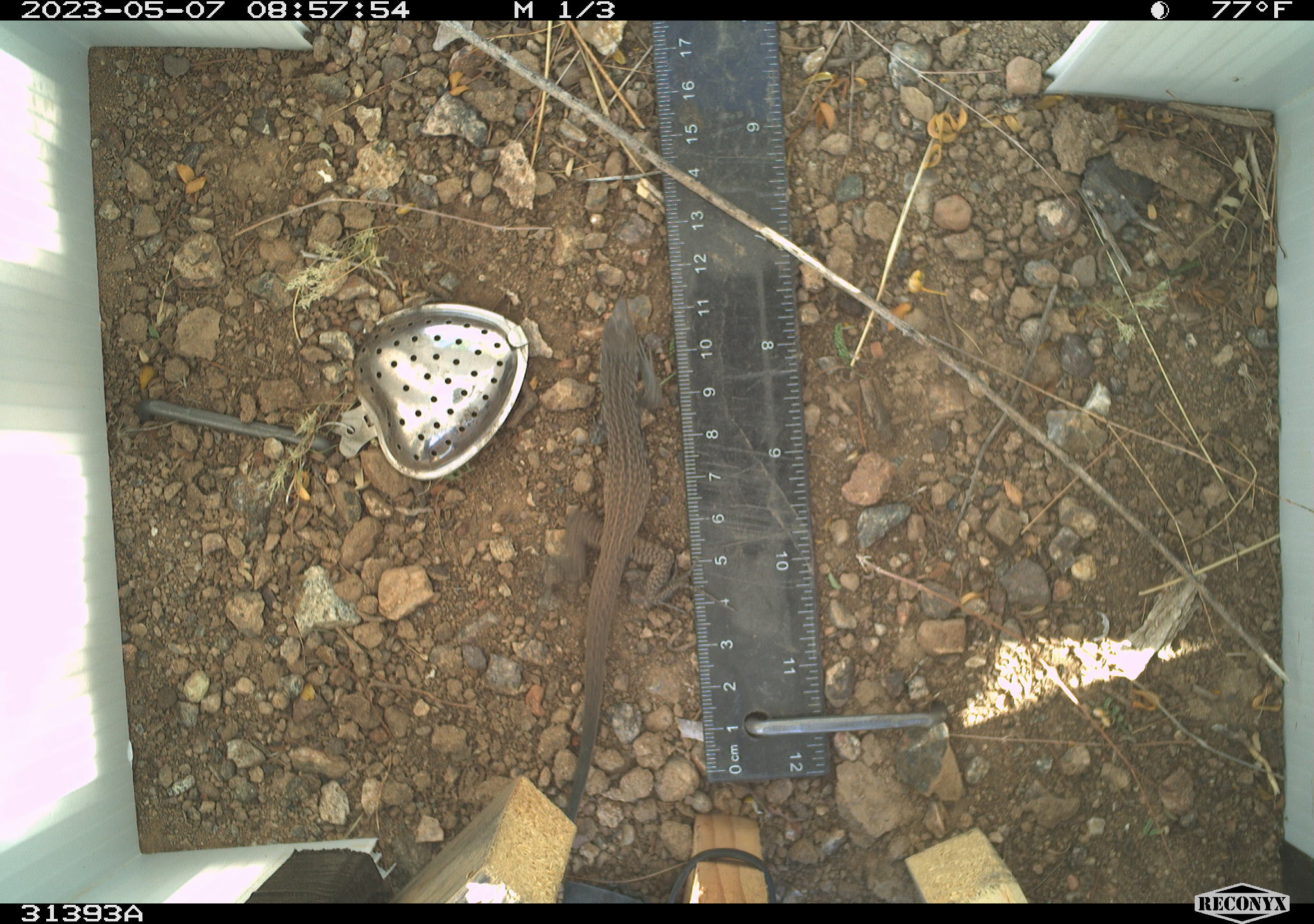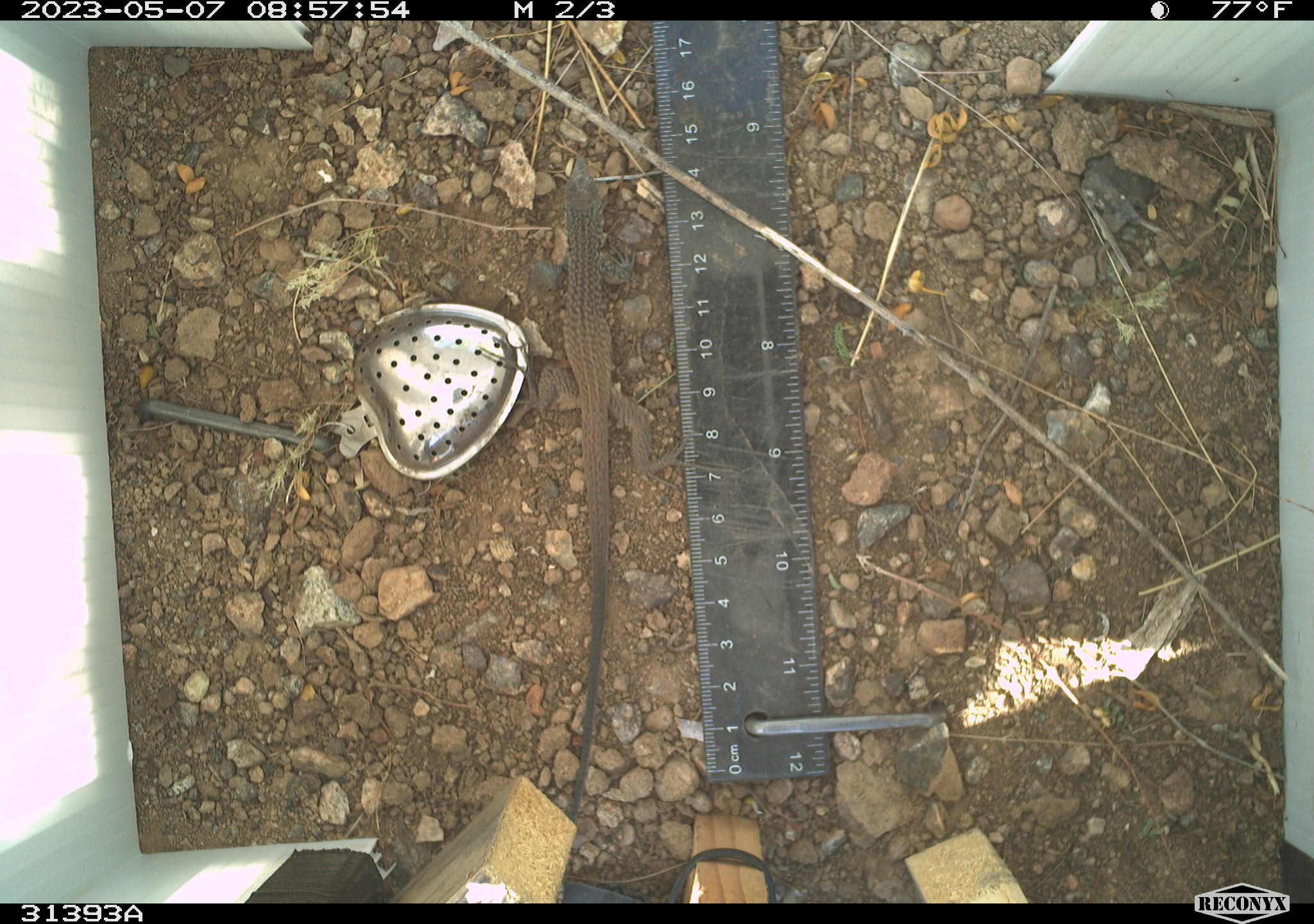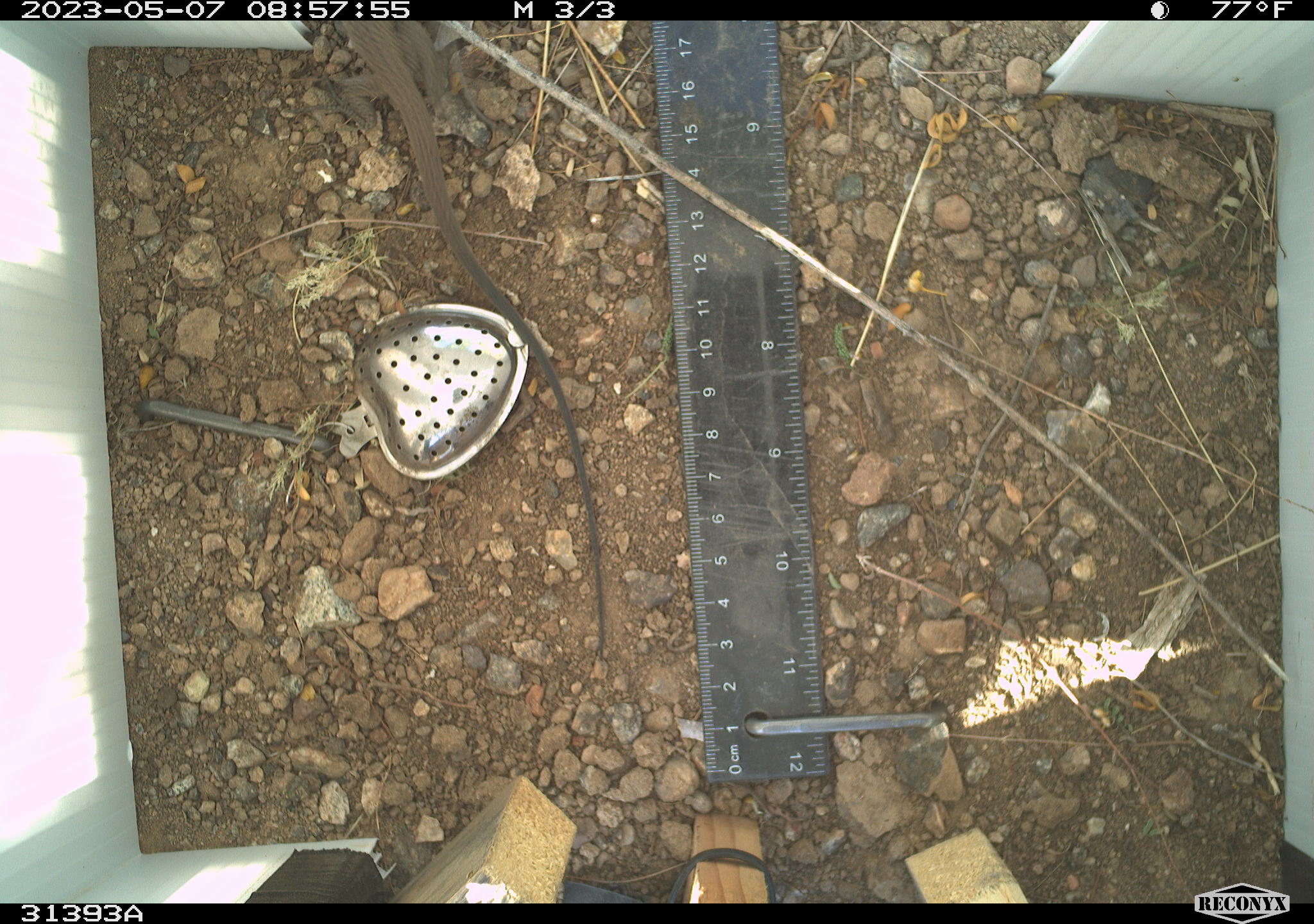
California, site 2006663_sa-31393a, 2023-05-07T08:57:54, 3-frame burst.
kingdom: Animalia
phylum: Chordata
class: Reptilia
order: Squamata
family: Teiidae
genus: Aspidoscelis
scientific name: Aspidoscelis tigris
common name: western whiptail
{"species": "western whiptail (Aspidoscelis tigris)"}